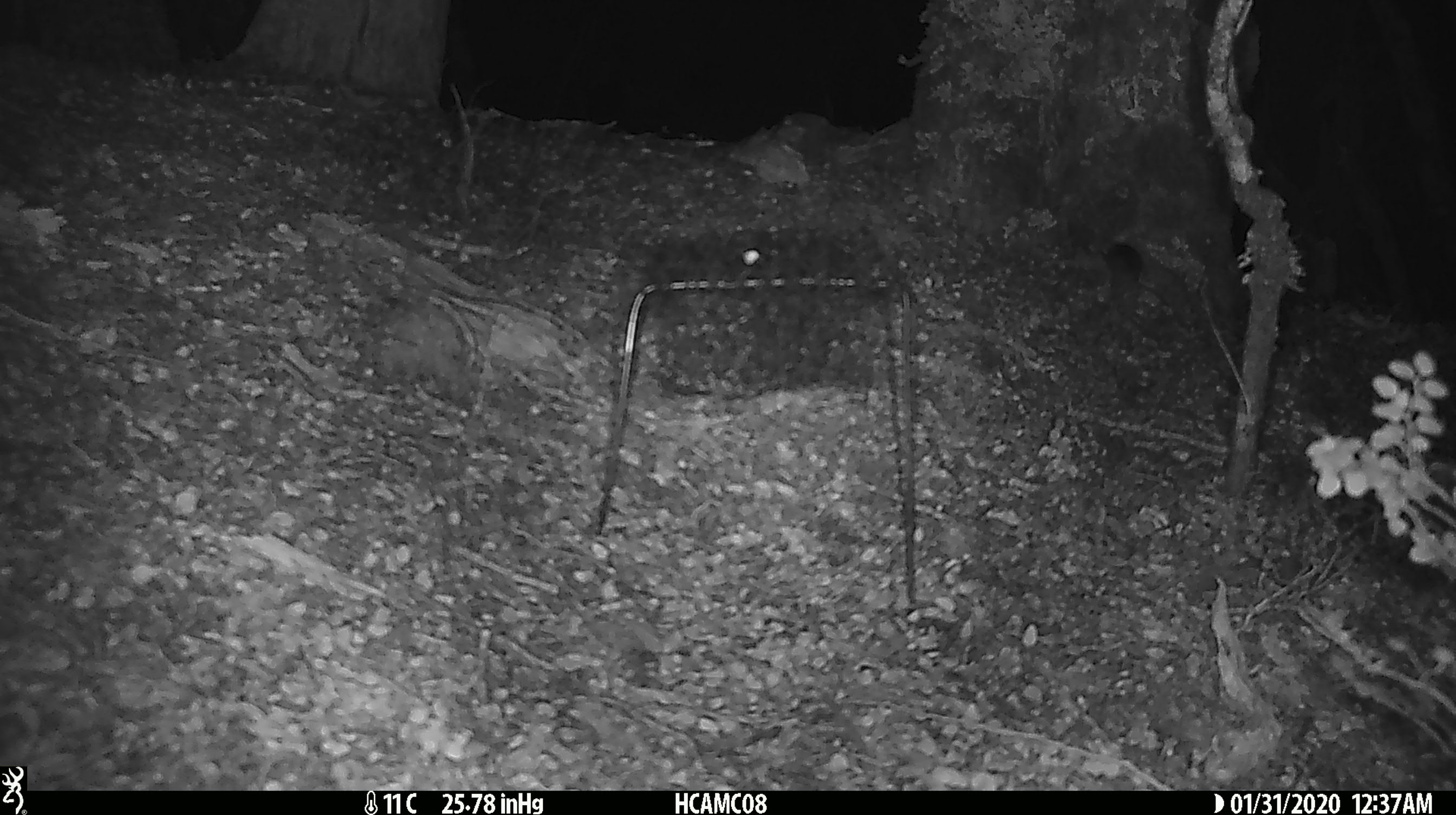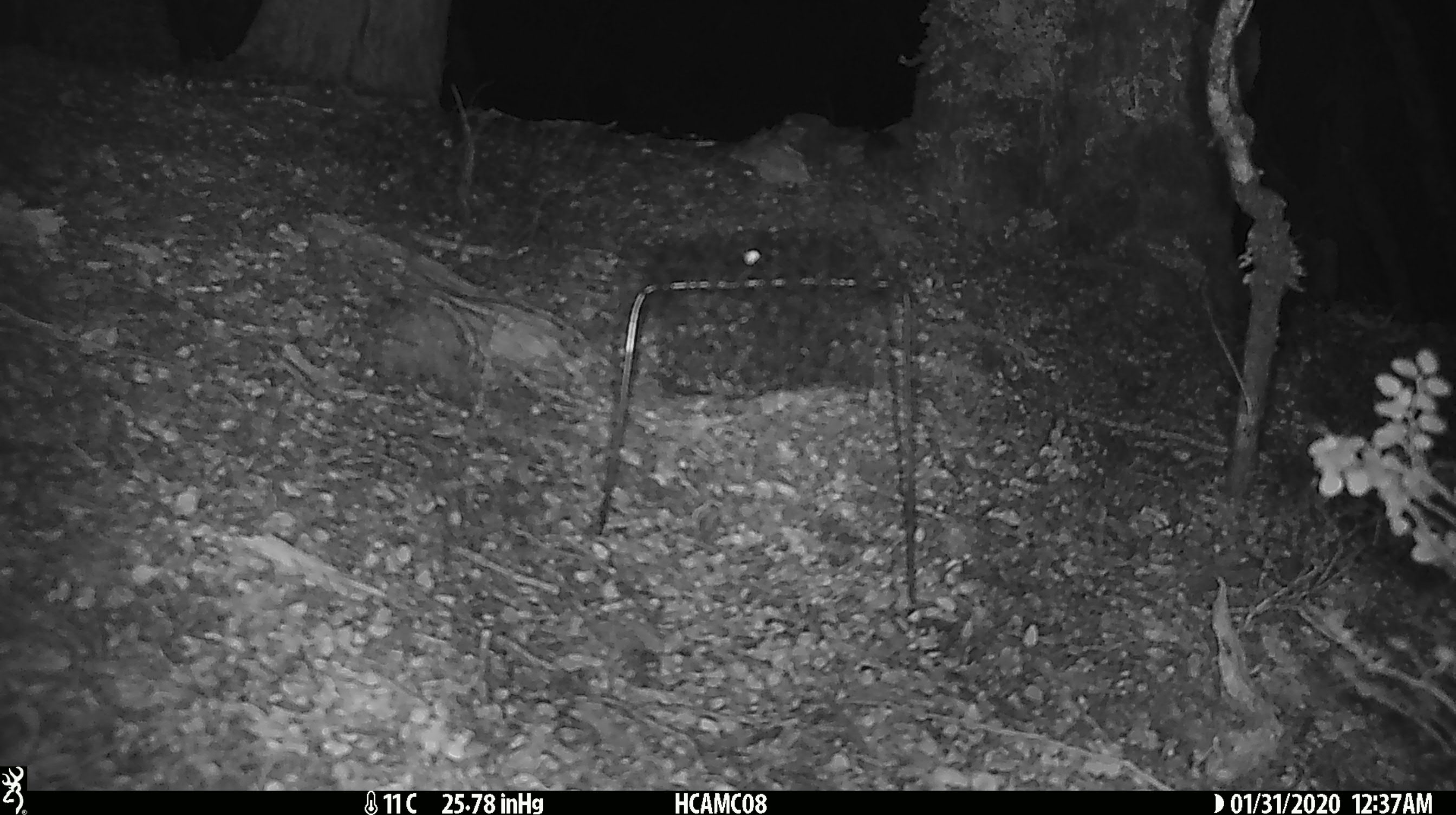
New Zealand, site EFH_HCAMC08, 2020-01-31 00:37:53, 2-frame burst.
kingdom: Animalia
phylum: Chordata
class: Mammalia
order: Rodentia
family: Muridae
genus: Mus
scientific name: Mus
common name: mouse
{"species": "mouse (Mus)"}